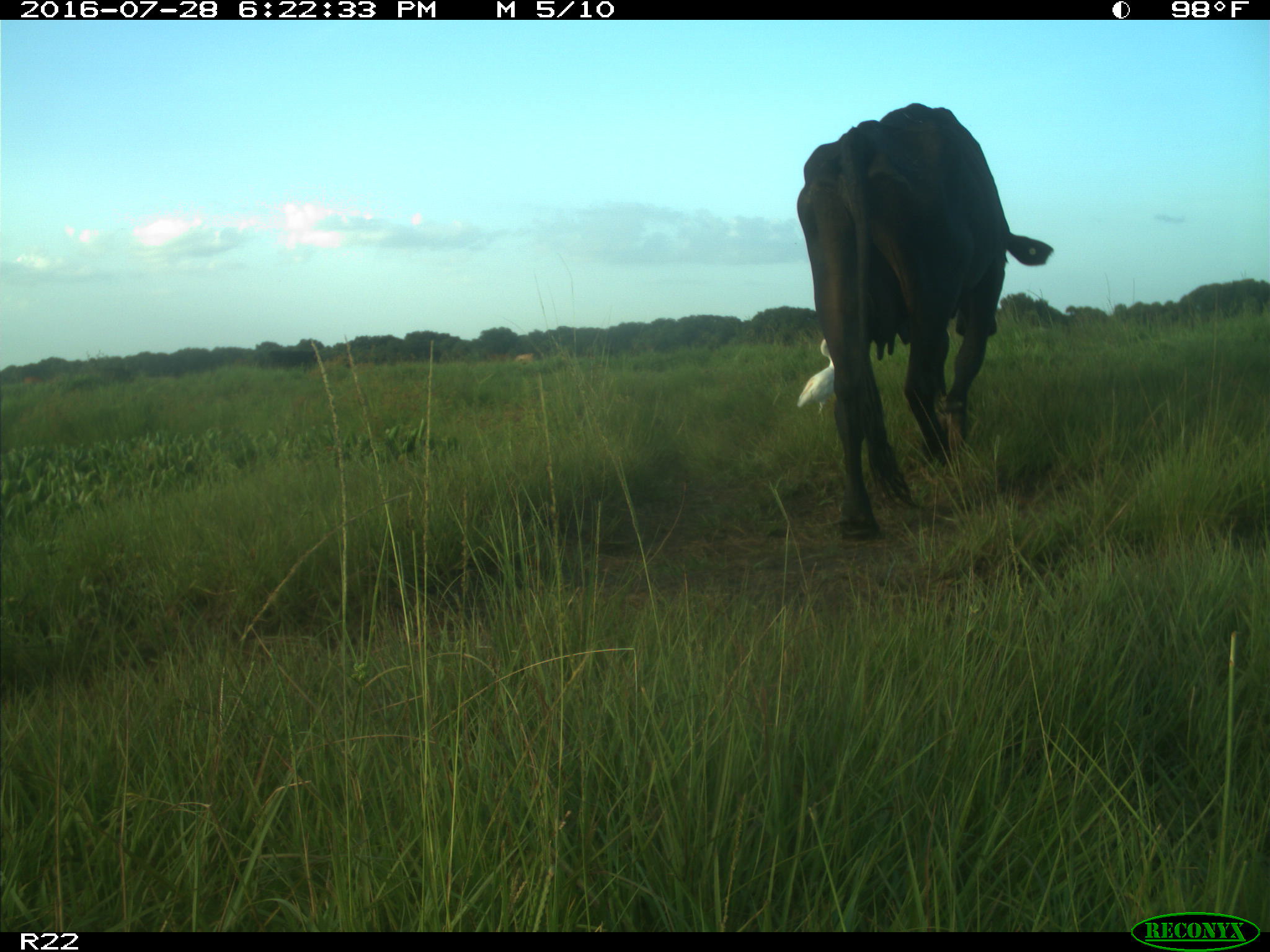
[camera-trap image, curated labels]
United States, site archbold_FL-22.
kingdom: Animalia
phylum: Chordata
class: Mammalia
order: Artiodactyla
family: Bovidae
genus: Bos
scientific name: Bos taurus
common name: domestic cow